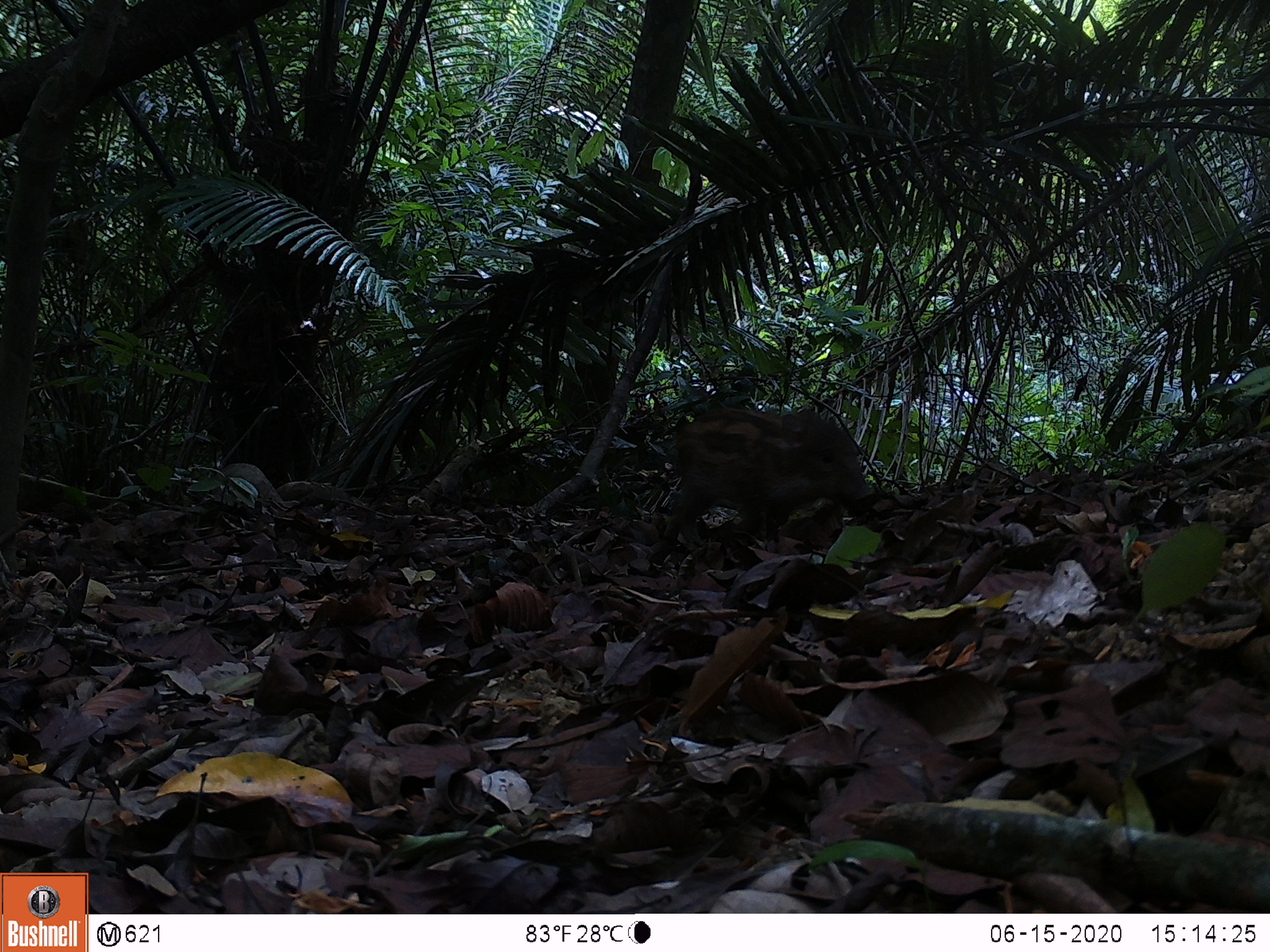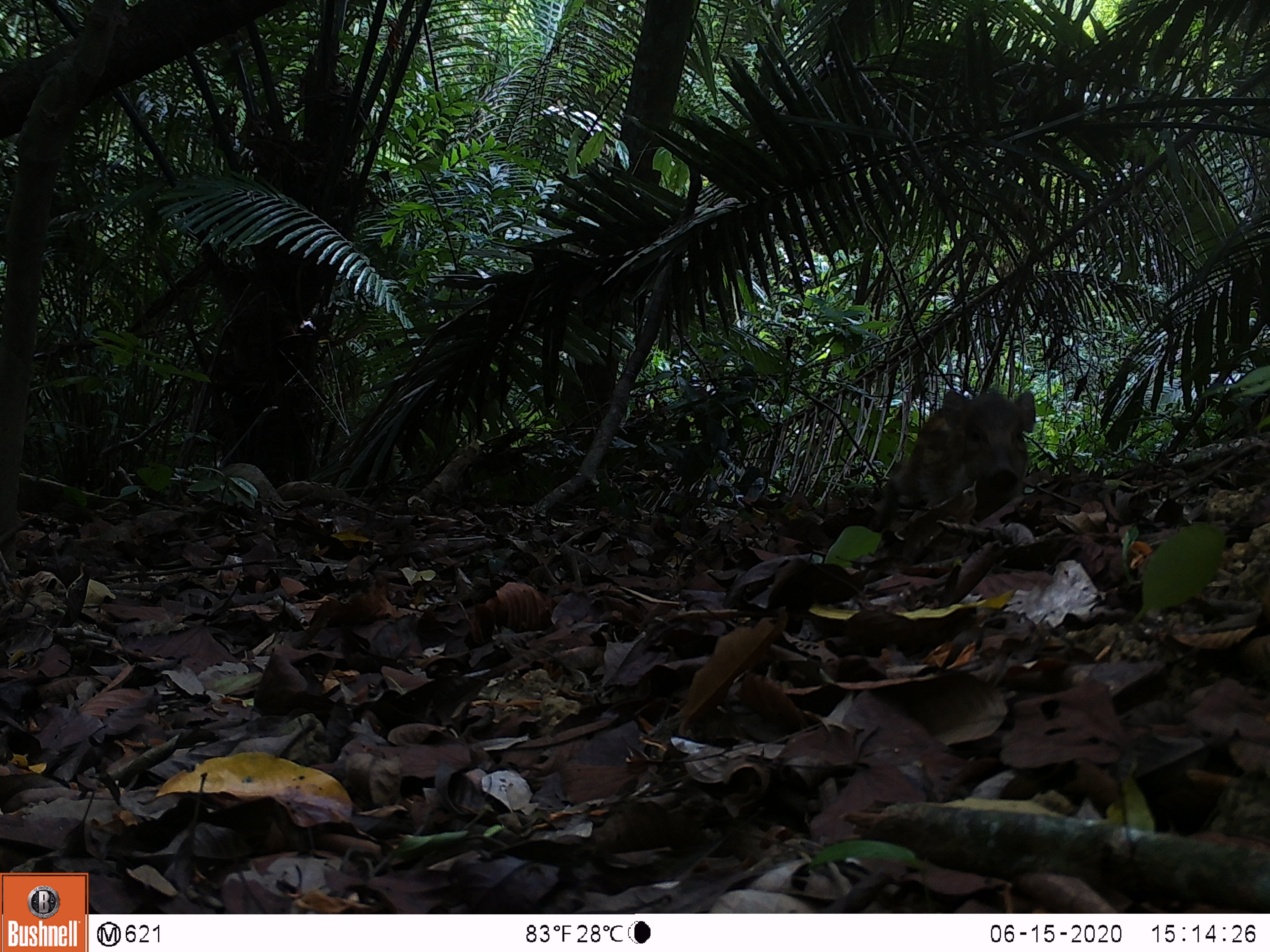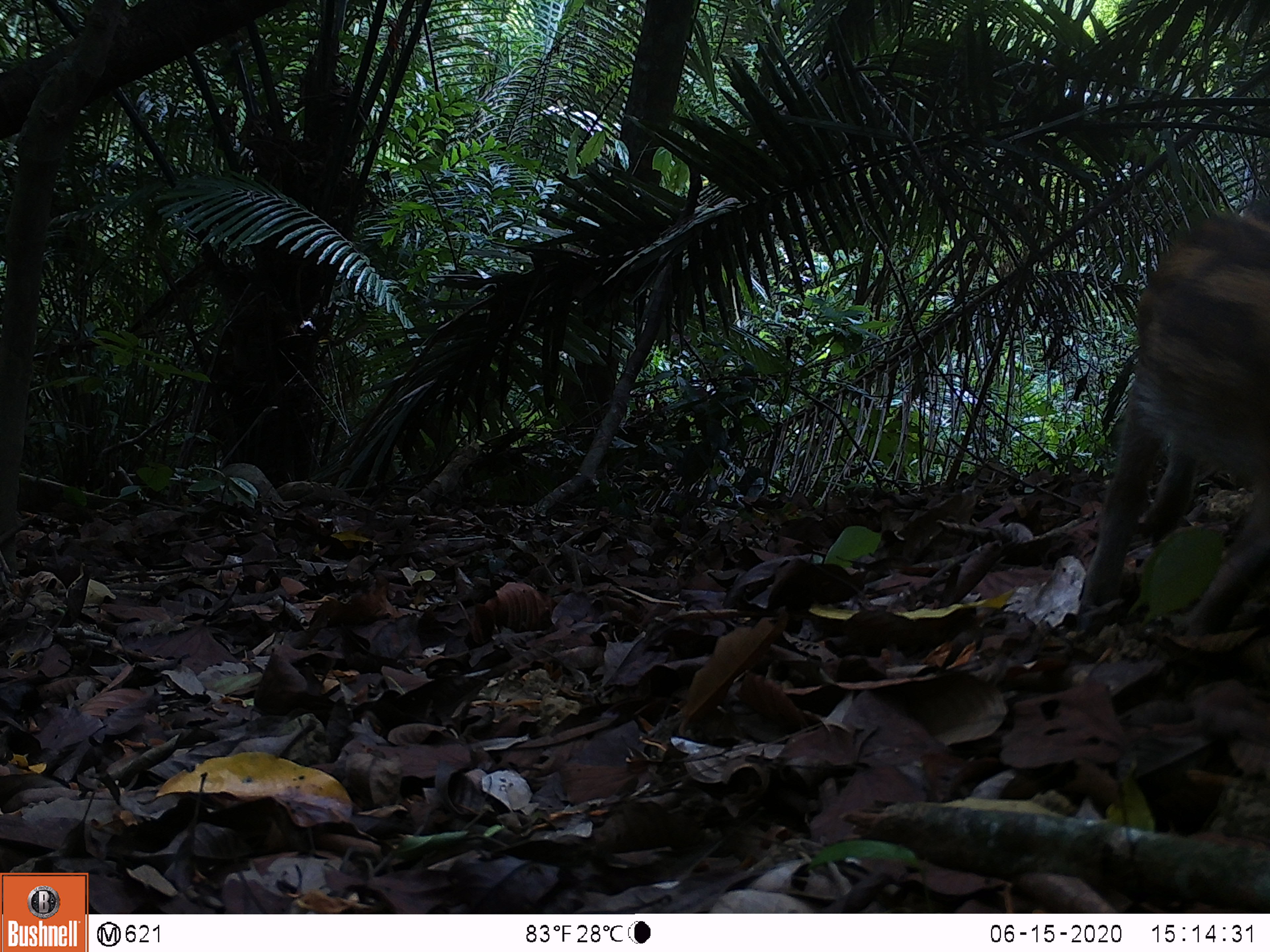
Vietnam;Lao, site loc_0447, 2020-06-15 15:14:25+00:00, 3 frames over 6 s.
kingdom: Animalia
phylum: Chordata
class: Mammalia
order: Artiodactyla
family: Suidae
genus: Sus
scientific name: Sus scrofa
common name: eurasian wild pig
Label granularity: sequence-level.